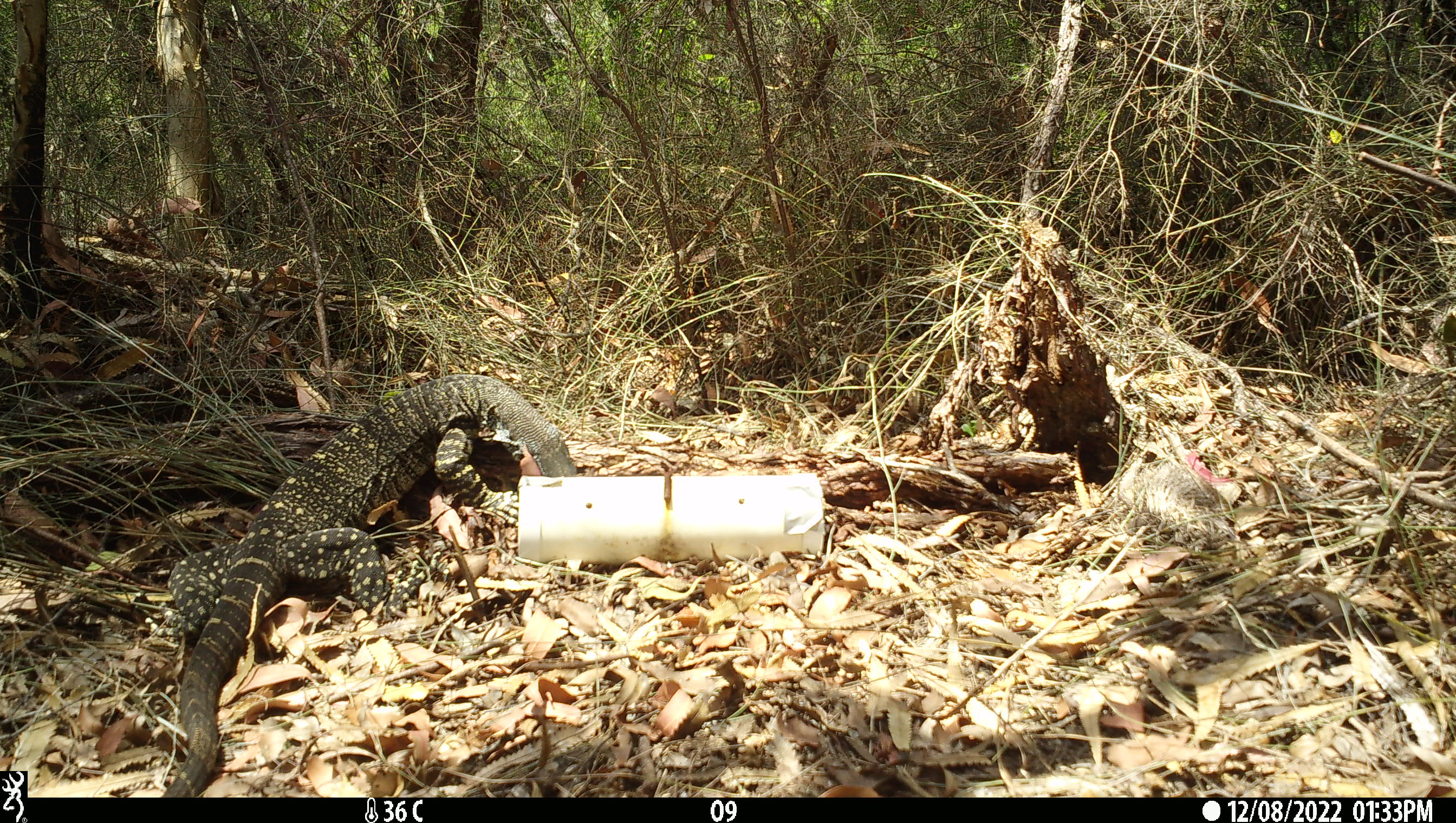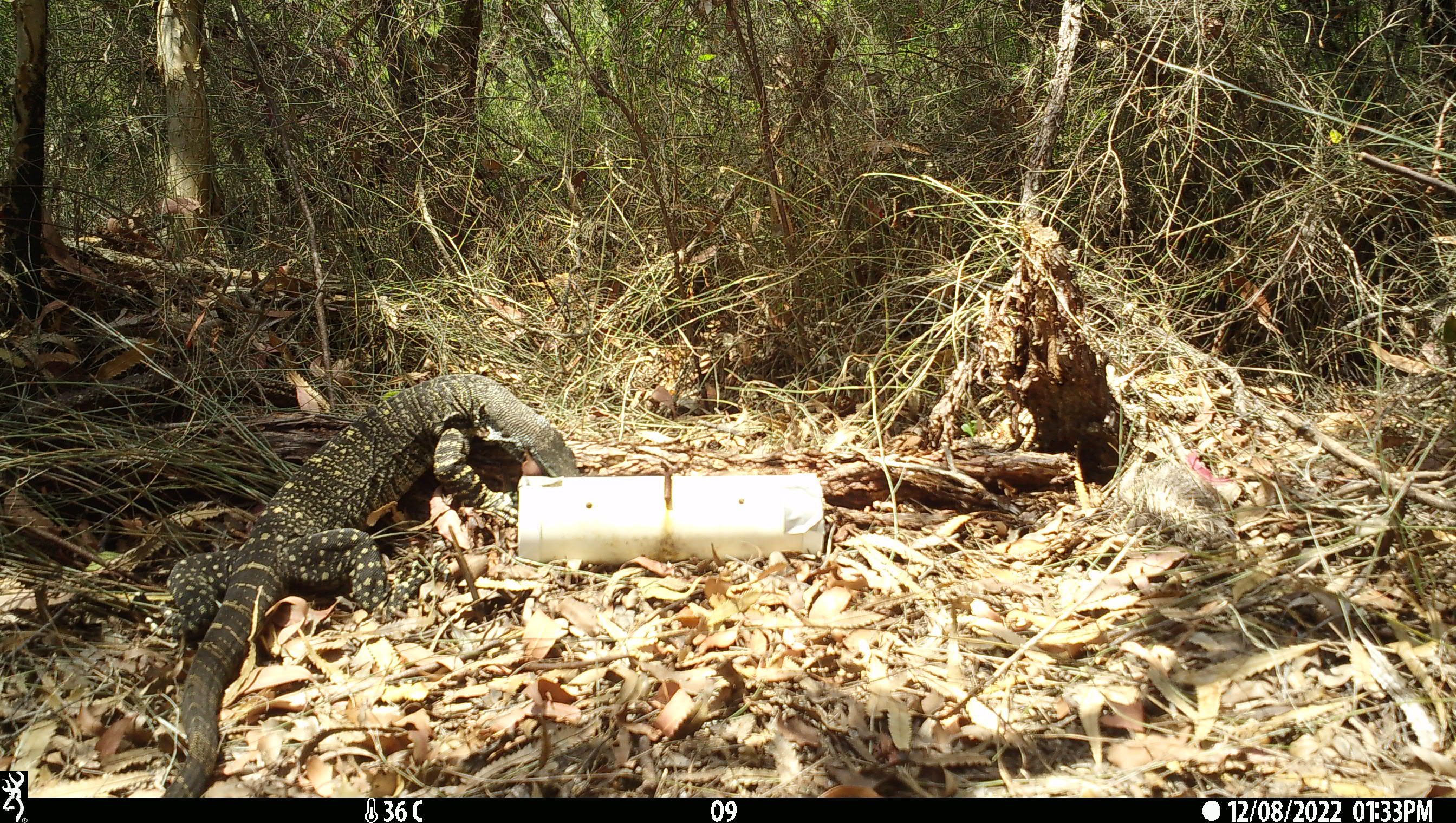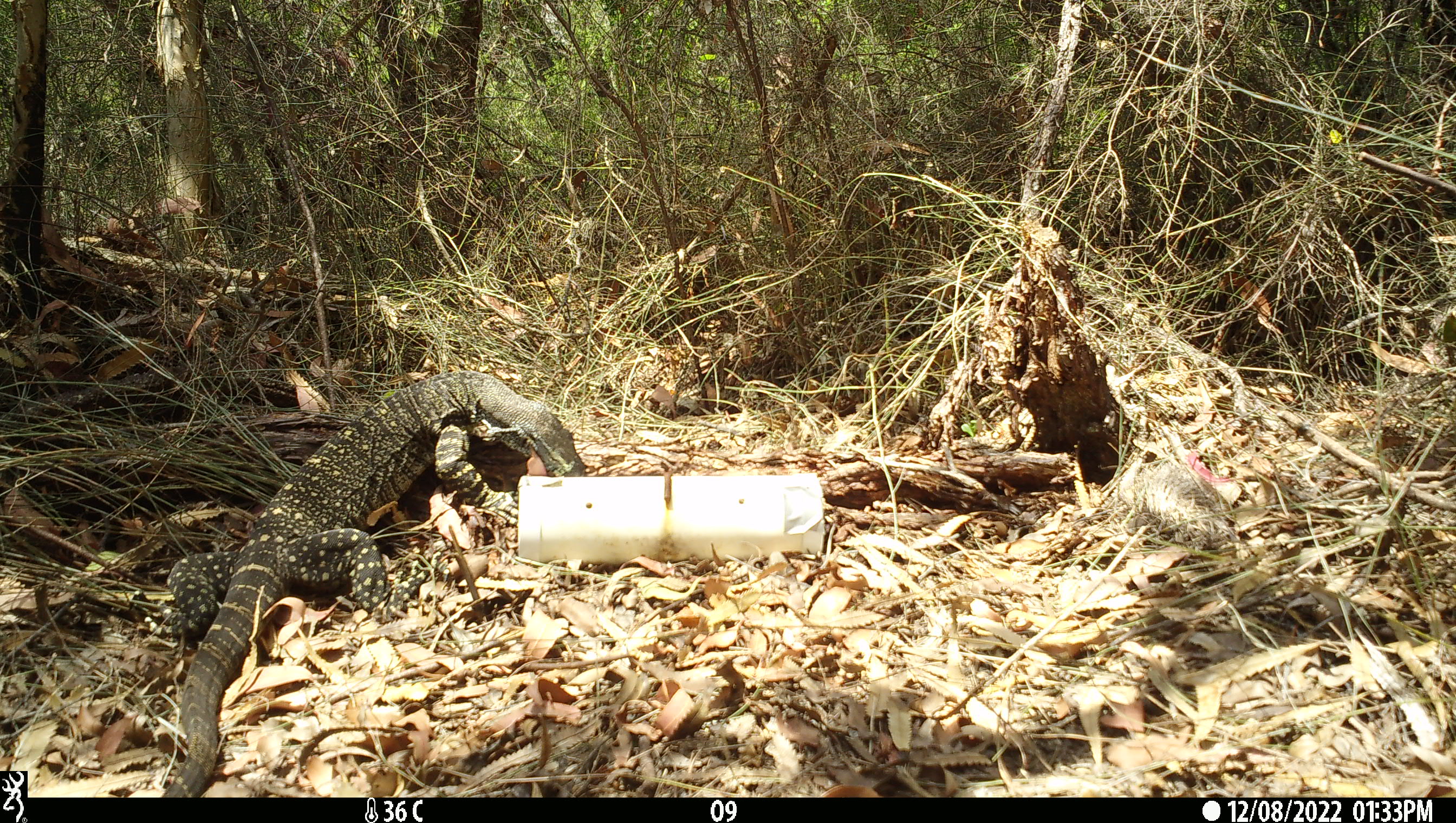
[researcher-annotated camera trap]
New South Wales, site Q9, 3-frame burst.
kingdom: Animalia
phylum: Chordata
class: Reptilia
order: Squamata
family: Varanidae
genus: Varanus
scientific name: Varanus varius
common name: lace monitor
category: goanna